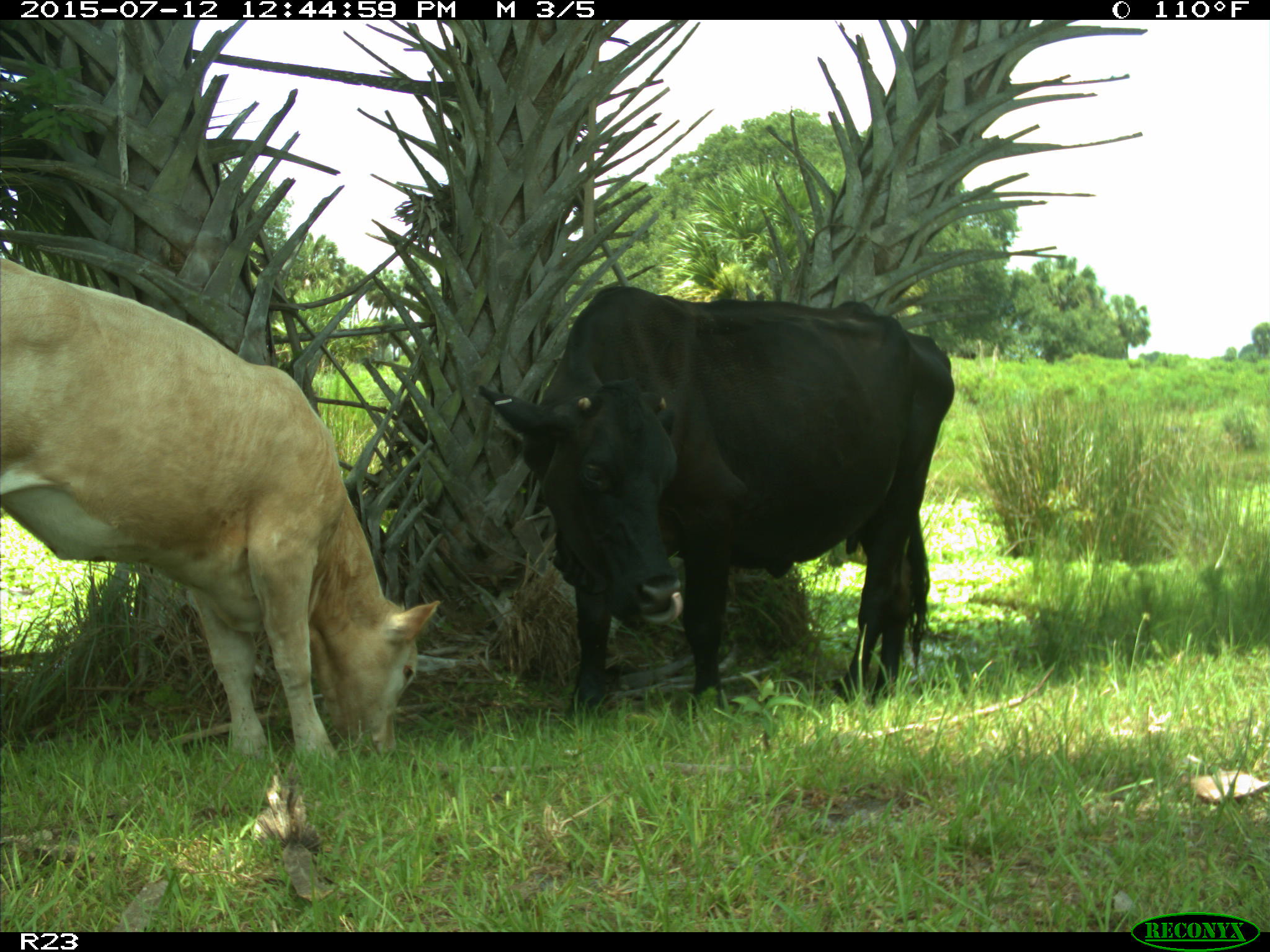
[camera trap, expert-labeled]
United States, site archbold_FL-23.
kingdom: Animalia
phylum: Chordata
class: Mammalia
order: Artiodactyla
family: Bovidae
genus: Bos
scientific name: Bos taurus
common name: domestic cow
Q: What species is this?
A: Bos taurus (domestic cow).